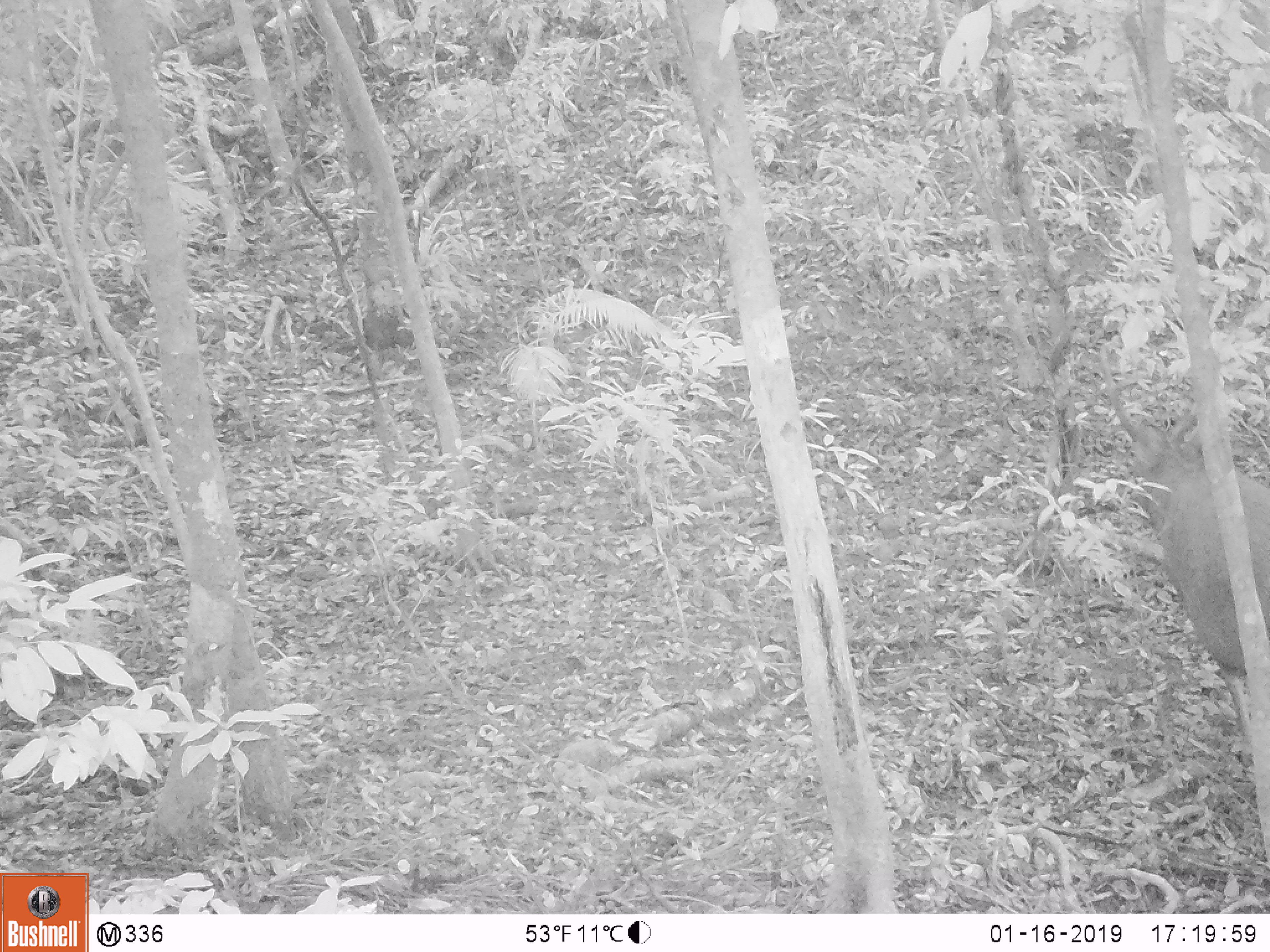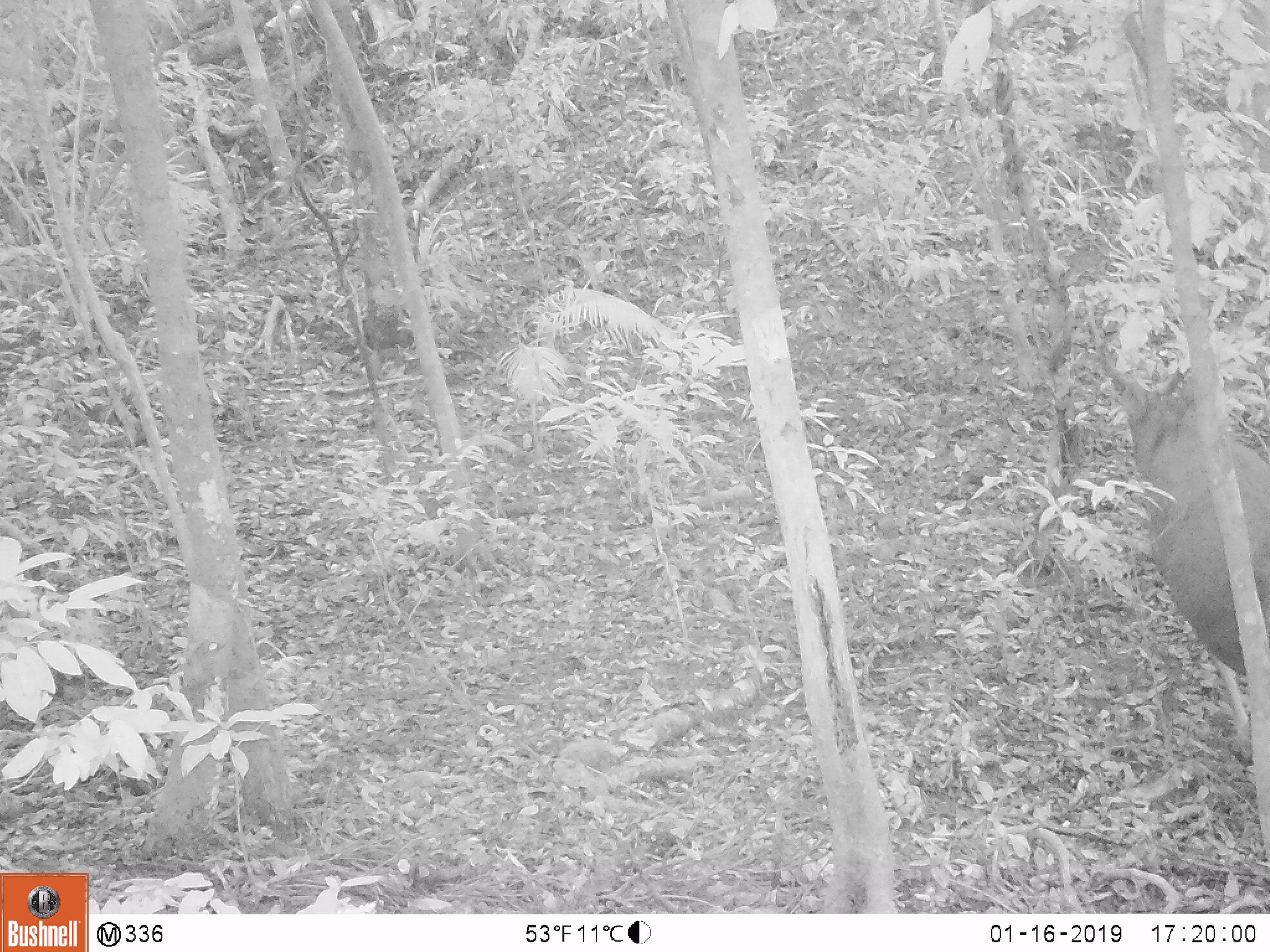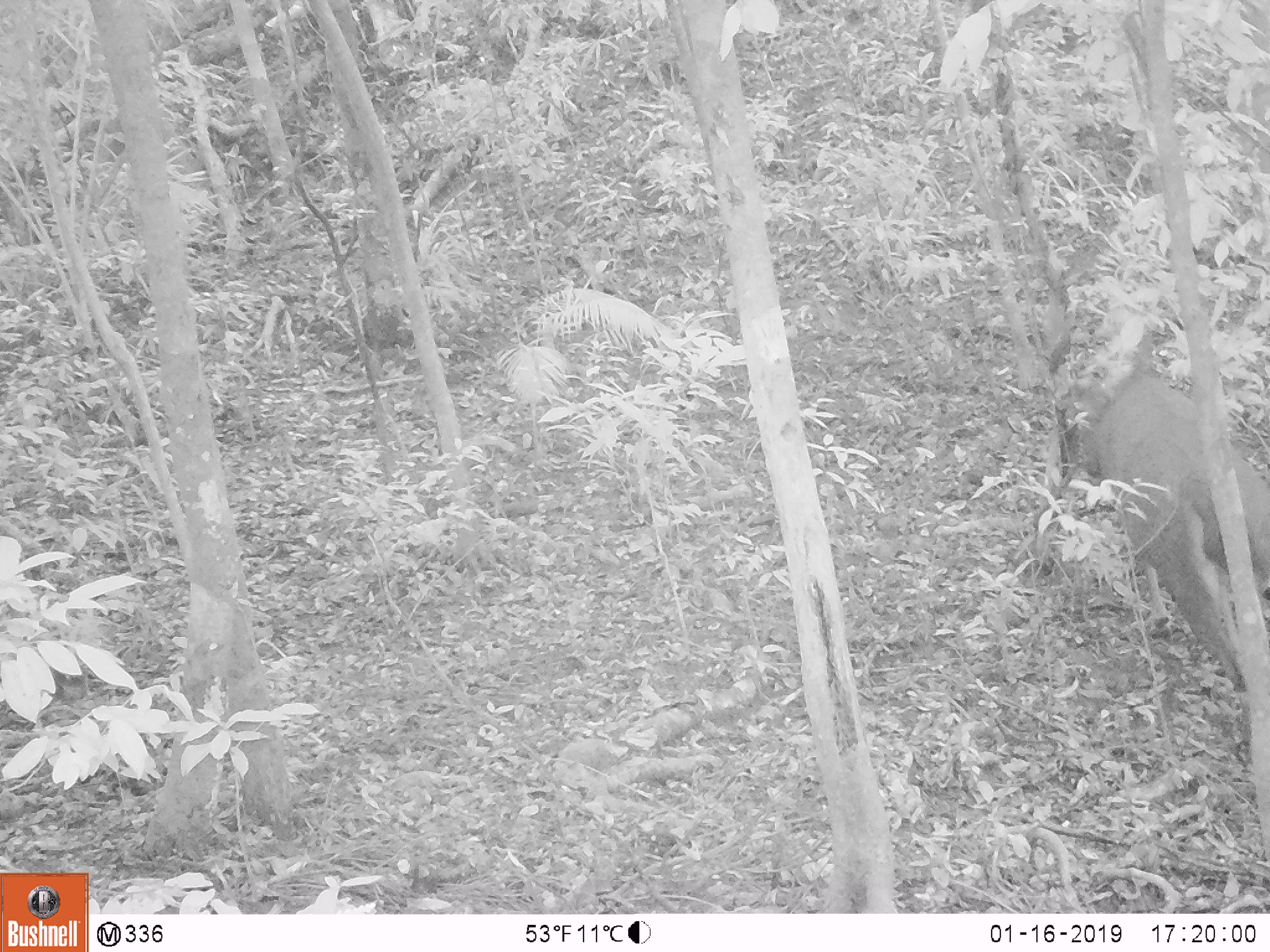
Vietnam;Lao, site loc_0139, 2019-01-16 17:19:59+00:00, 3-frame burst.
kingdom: Animalia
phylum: Chordata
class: Mammalia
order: Artiodactyla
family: Cervidae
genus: Rusa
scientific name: Rusa unicolor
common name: sambar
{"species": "sambar (Rusa unicolor)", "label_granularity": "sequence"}